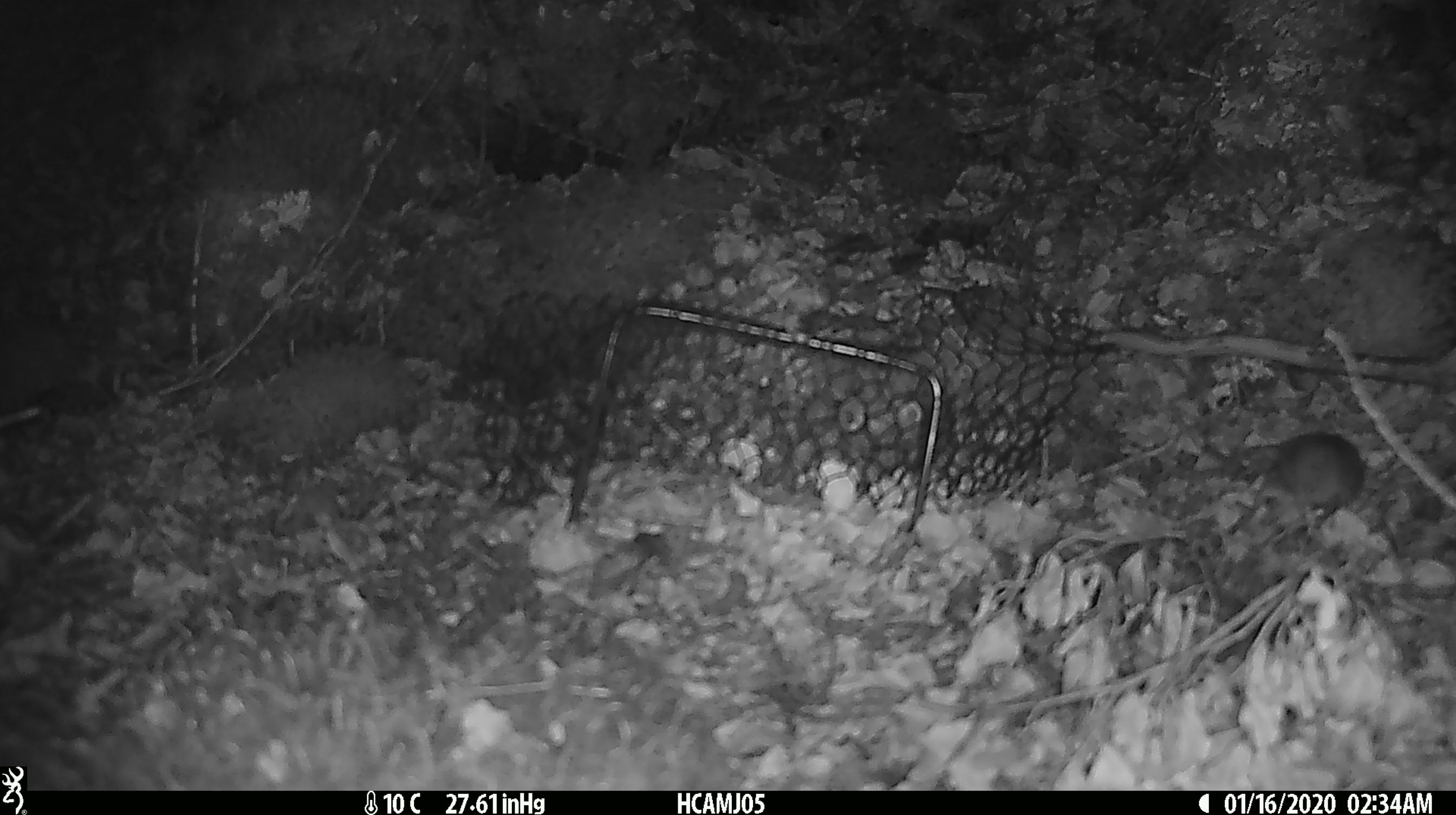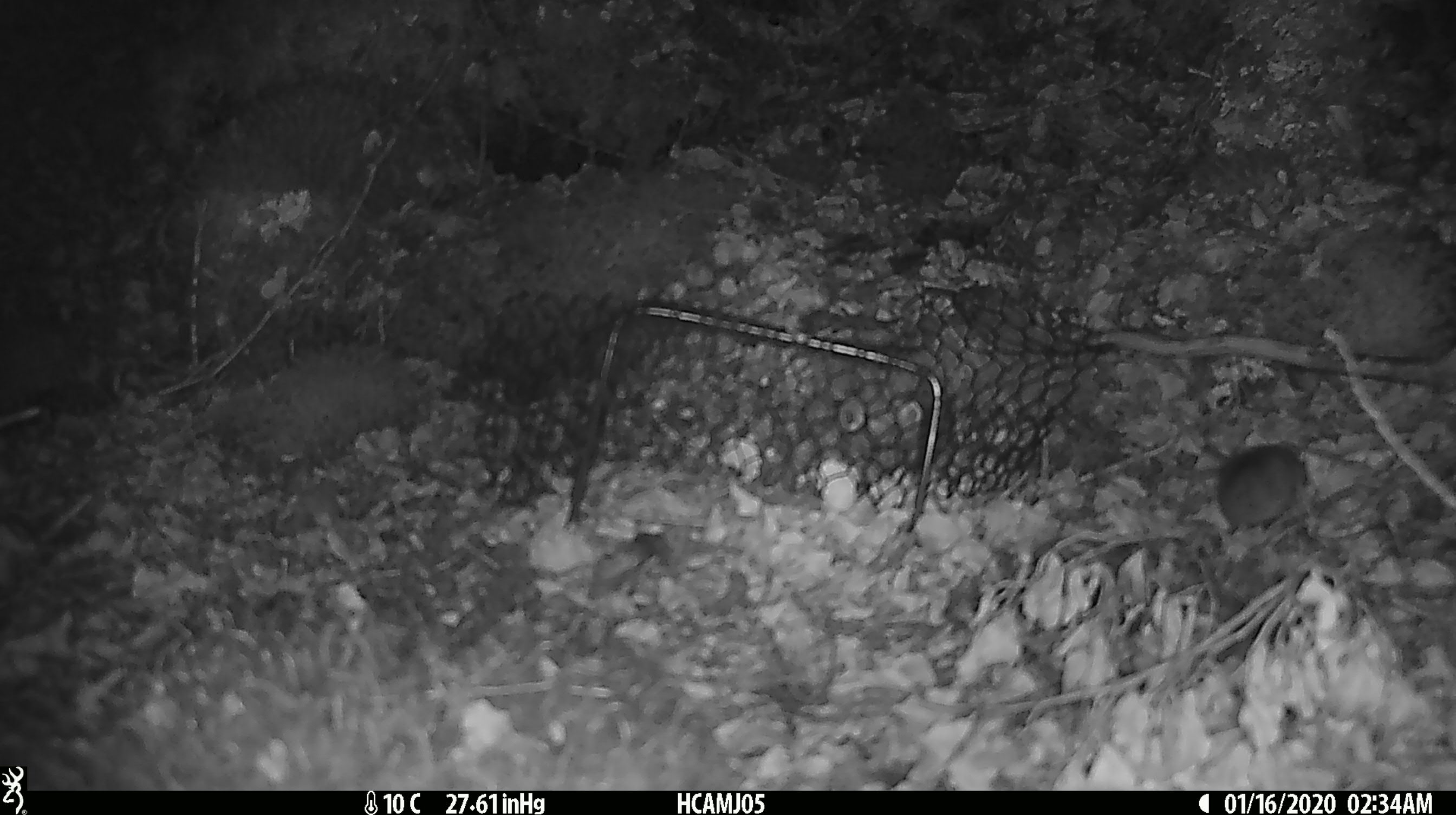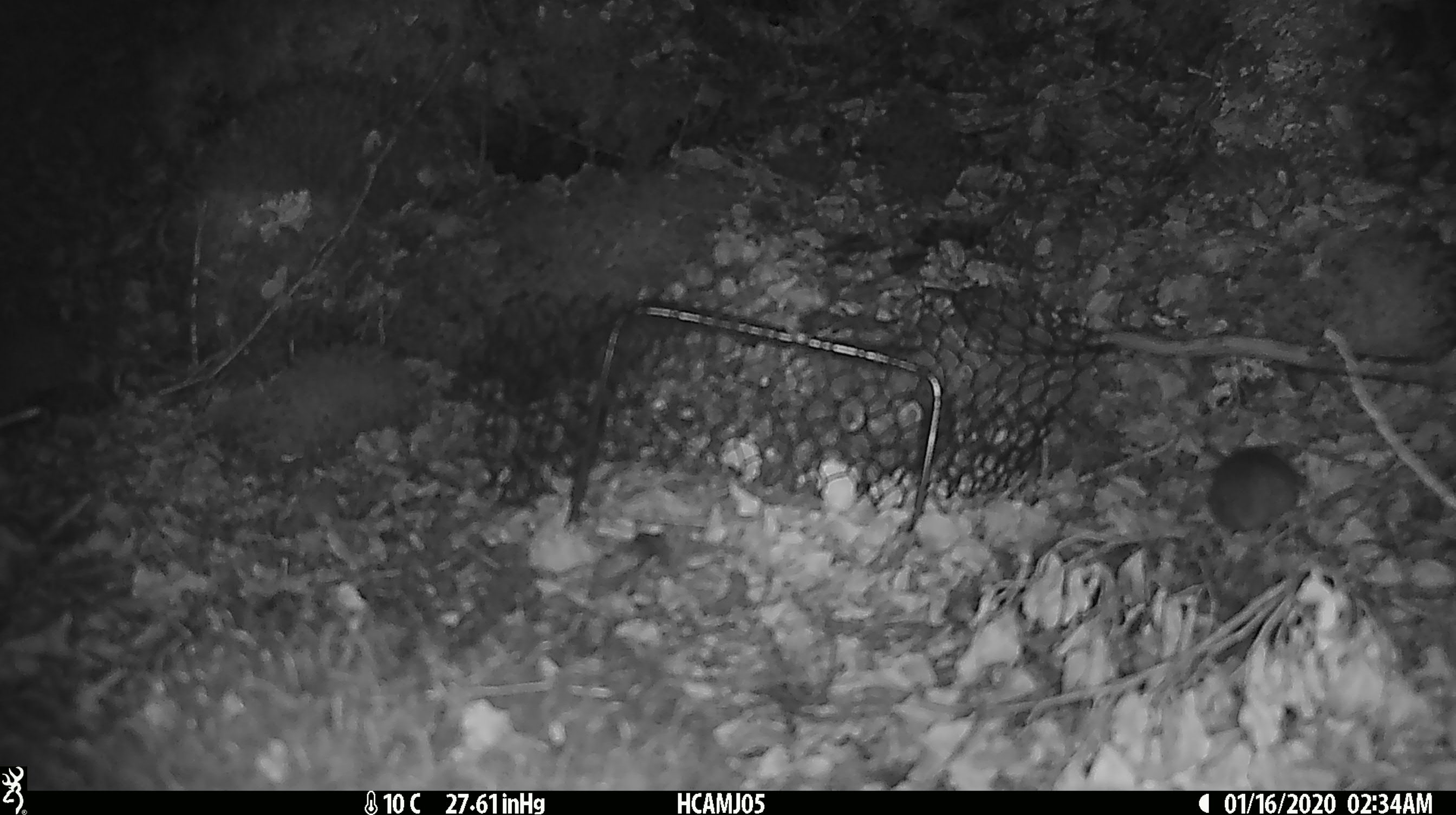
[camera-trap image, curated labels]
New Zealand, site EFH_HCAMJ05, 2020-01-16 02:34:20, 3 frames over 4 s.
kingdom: Animalia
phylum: Chordata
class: Mammalia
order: Rodentia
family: Muridae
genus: Mus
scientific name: Mus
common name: mouse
Mouse (Mus).